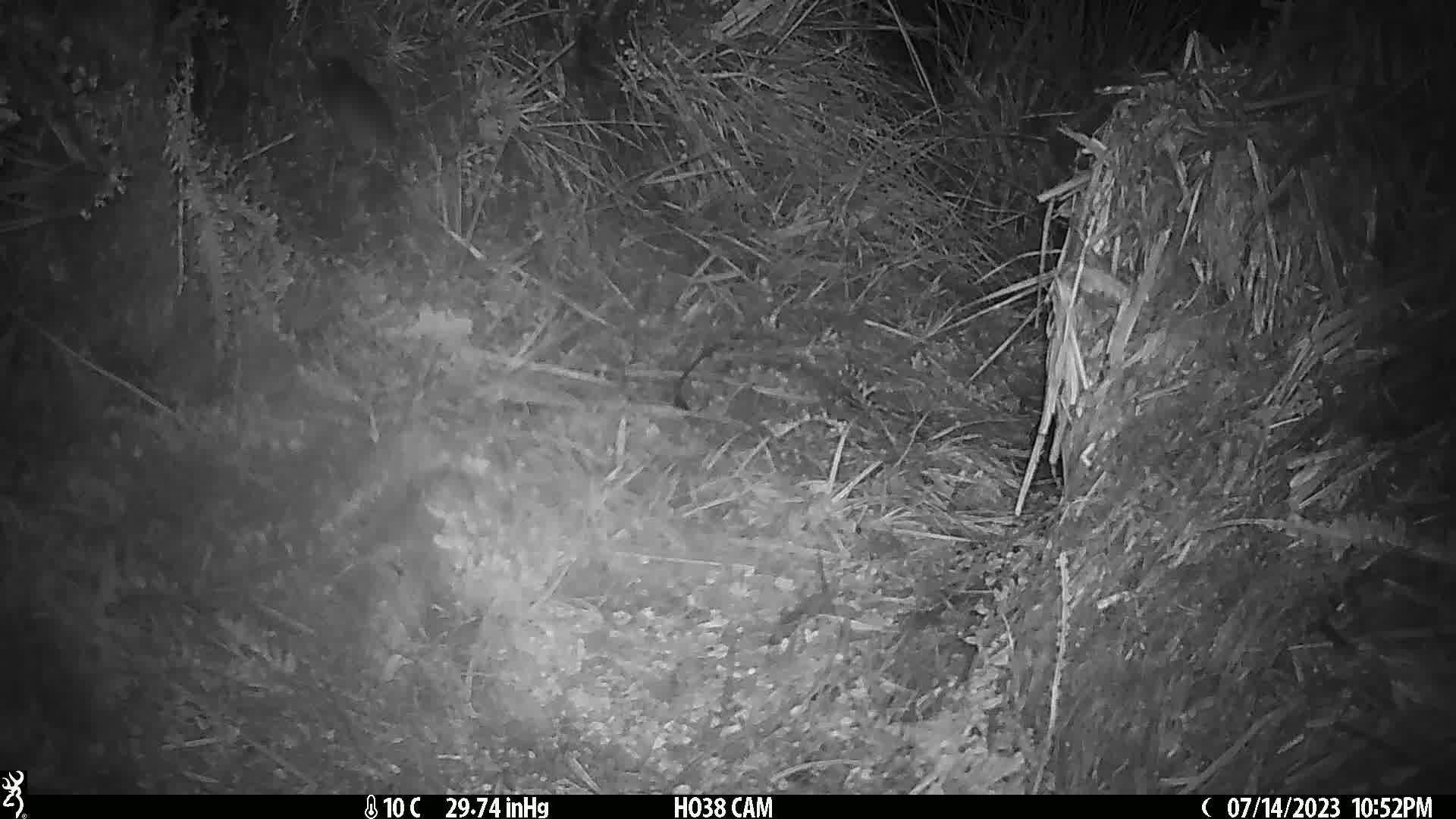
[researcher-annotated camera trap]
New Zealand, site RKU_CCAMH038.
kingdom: Animalia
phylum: Chordata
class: Mammalia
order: Rodentia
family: Muridae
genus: Rattus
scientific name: Rattus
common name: rat